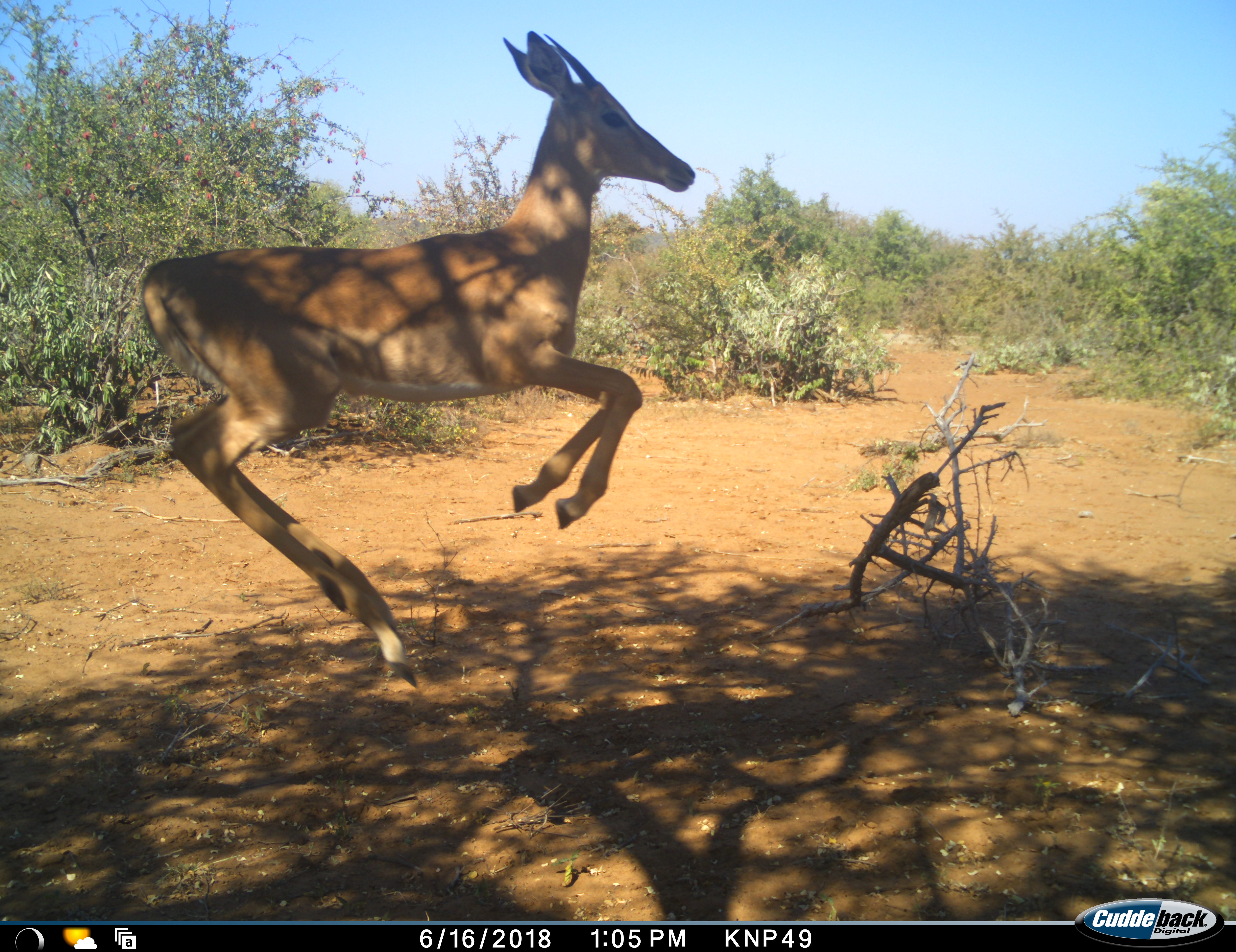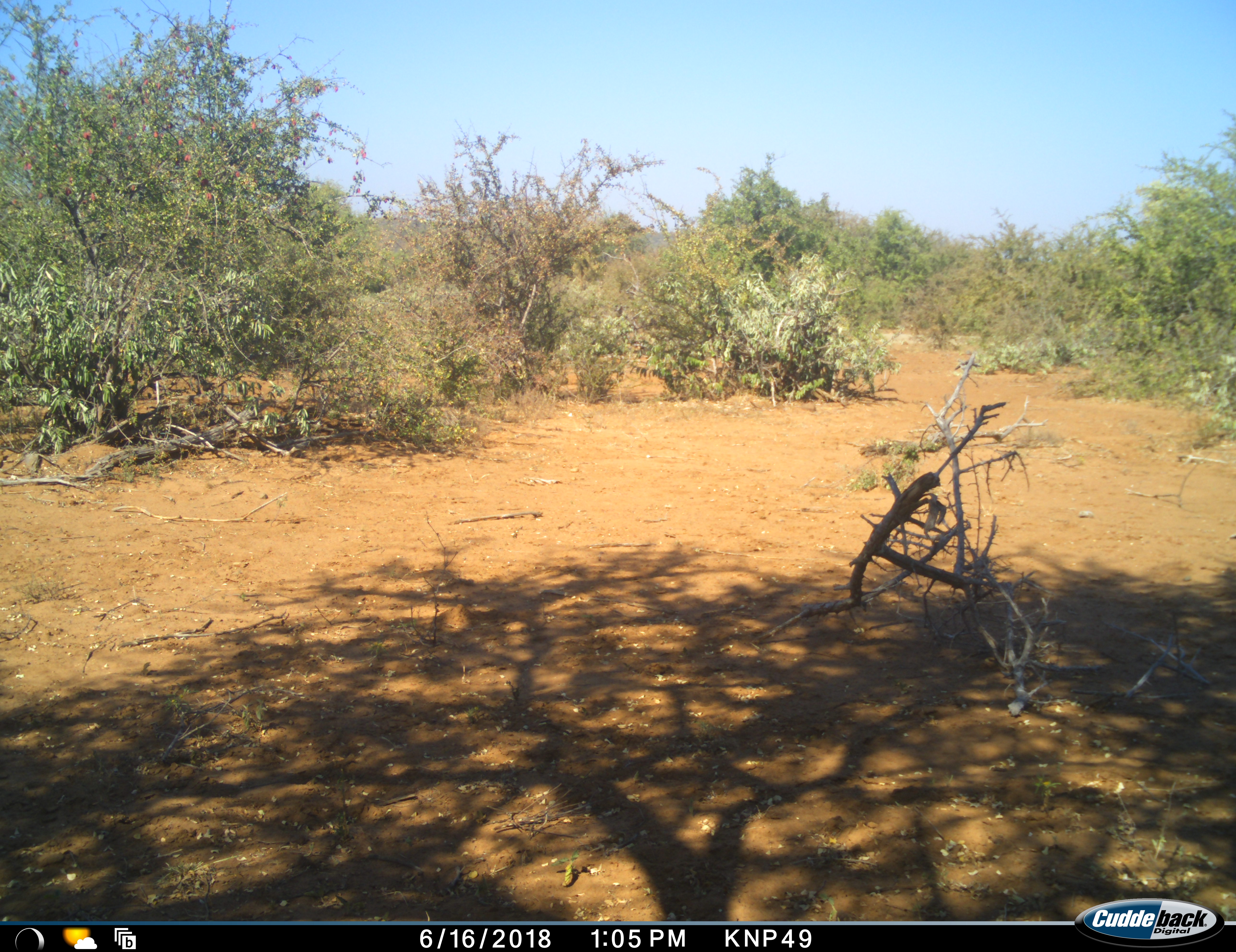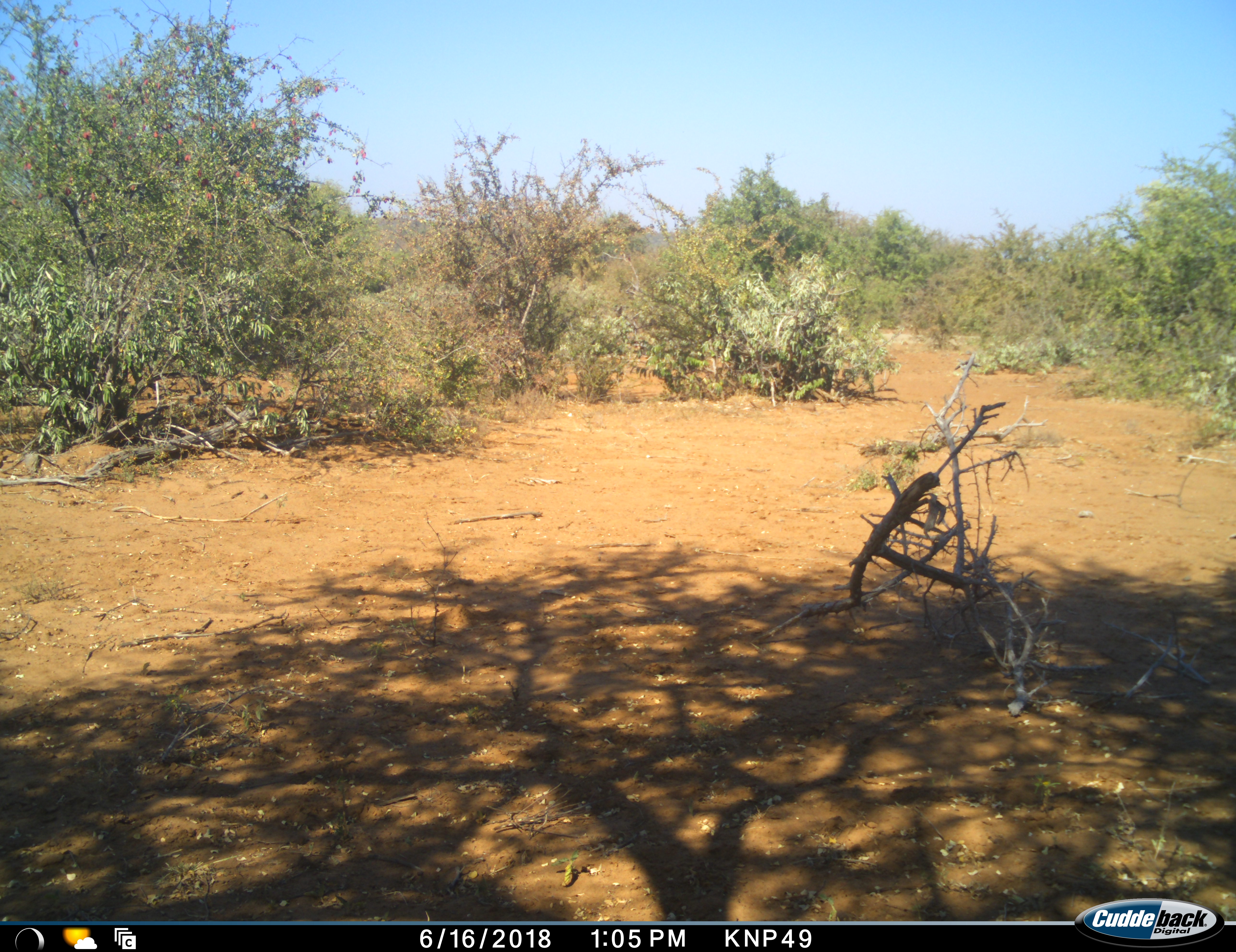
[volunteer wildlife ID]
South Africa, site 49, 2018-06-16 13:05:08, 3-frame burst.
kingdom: Animalia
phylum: Chordata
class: Mammalia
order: Artiodactyla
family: Bovidae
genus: Aepyceros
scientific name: Aepyceros melampus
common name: impala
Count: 1.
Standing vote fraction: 0%.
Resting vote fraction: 0%.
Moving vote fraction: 100%.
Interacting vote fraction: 0%.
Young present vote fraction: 0%.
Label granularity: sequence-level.